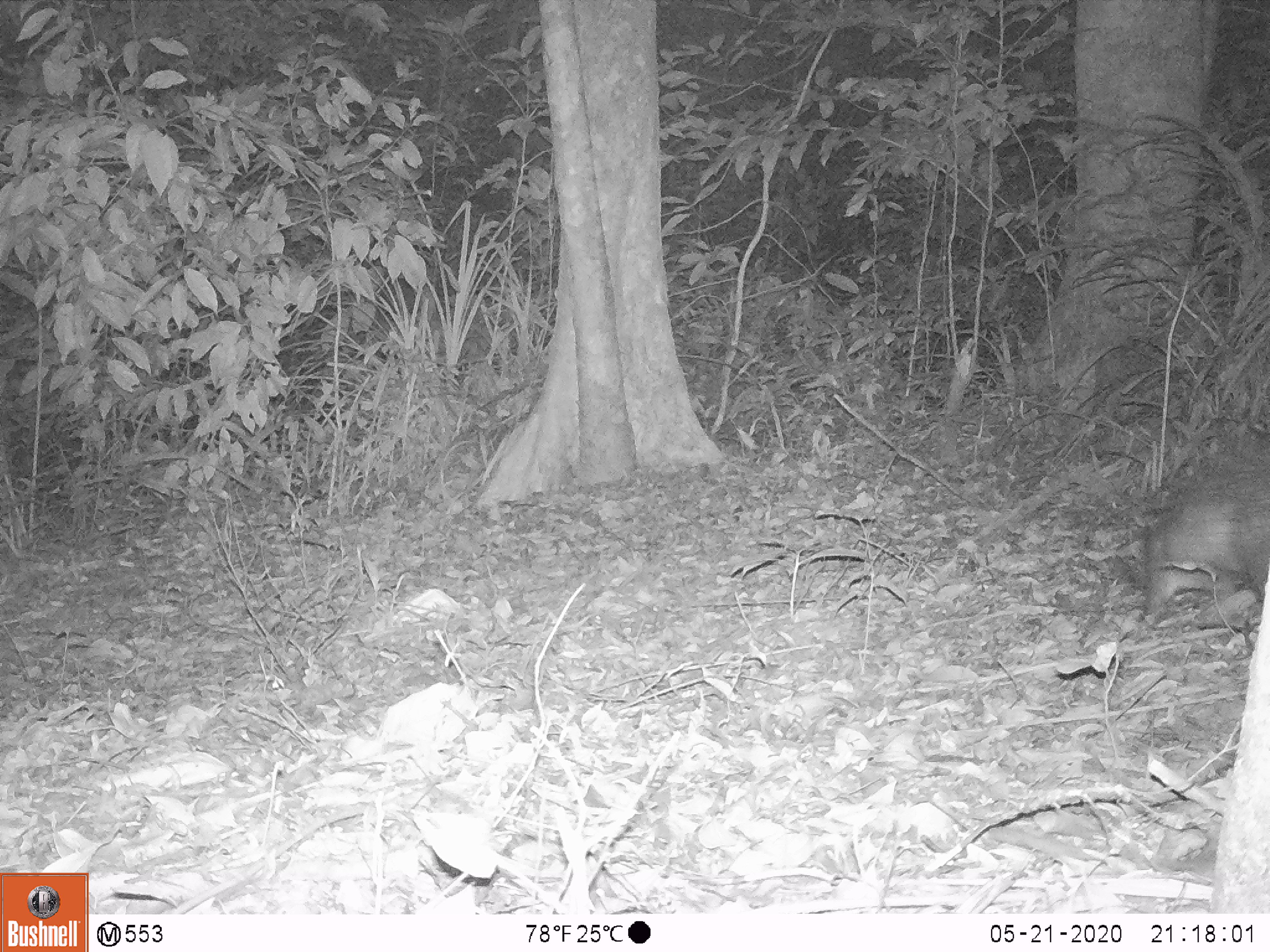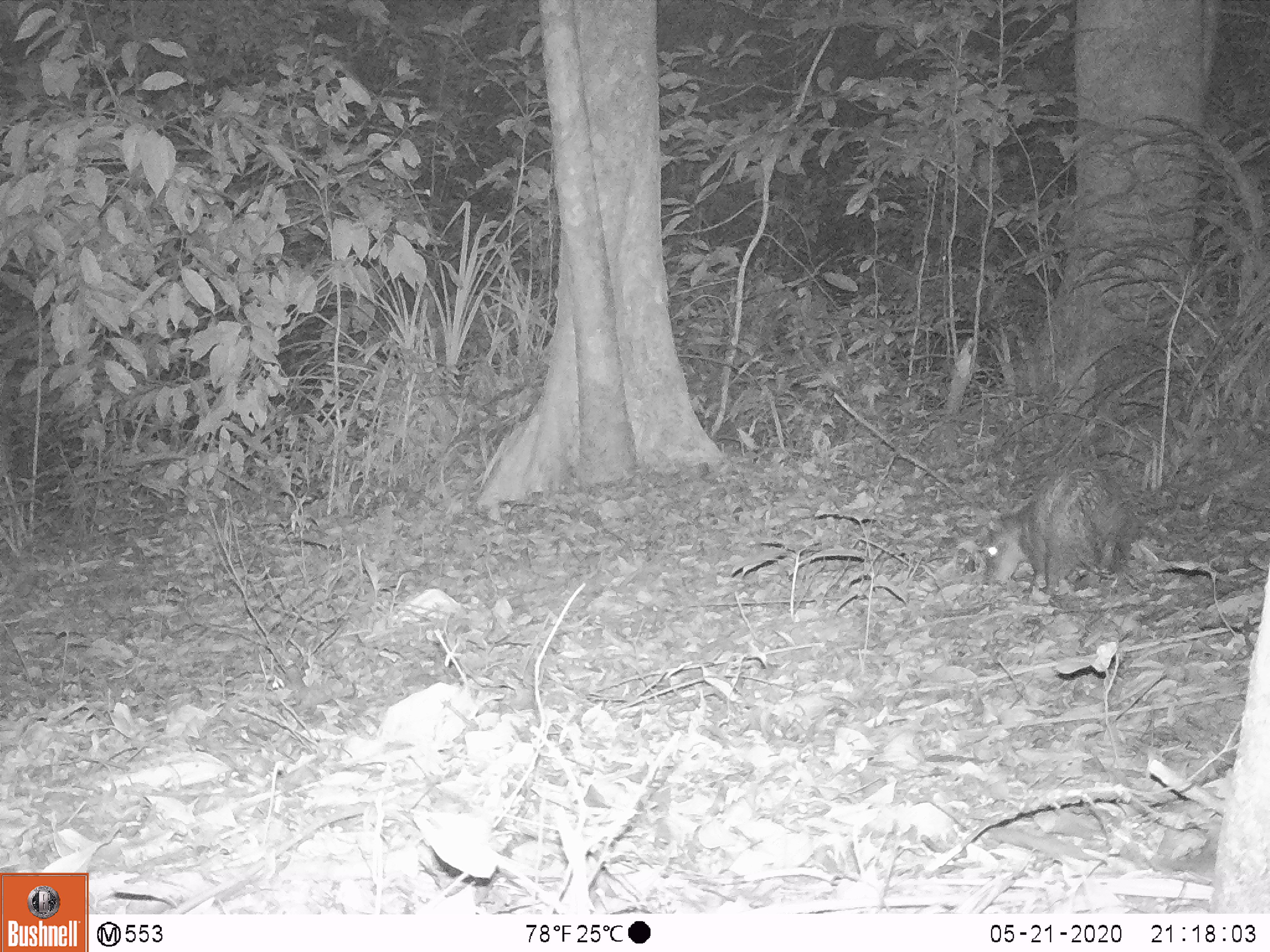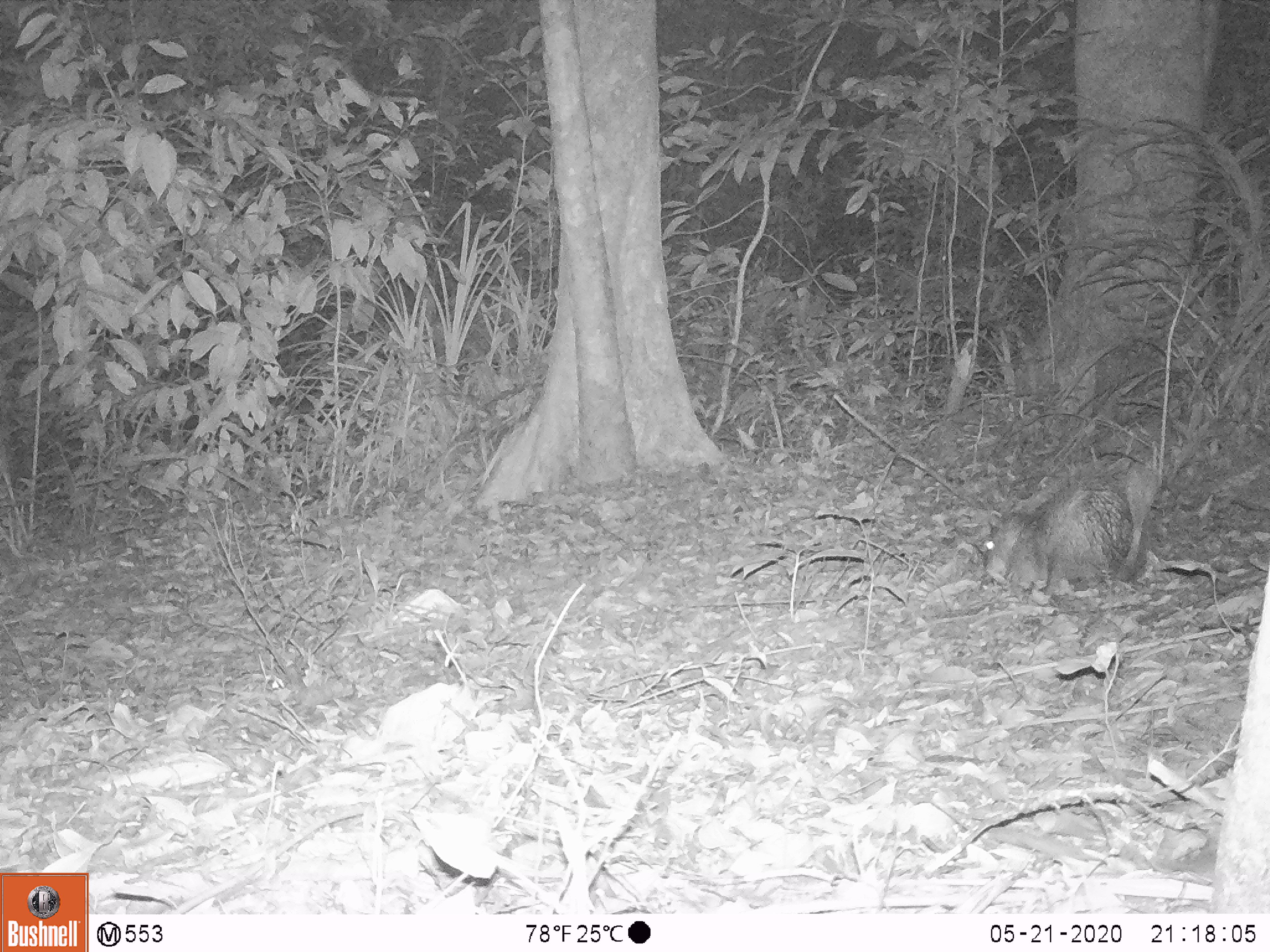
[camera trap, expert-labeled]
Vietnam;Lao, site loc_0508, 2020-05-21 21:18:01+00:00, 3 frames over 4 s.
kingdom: Animalia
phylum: Chordata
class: Mammalia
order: Rodentia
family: Hystricidae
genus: Atherurus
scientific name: Atherurus macrourus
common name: asiatic brush-tailed porcupine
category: asiatic brush tailed porcupine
Asiatic brush tailed porcupine (asiatic brush-tailed porcupine) (Atherurus macrourus). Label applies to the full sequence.